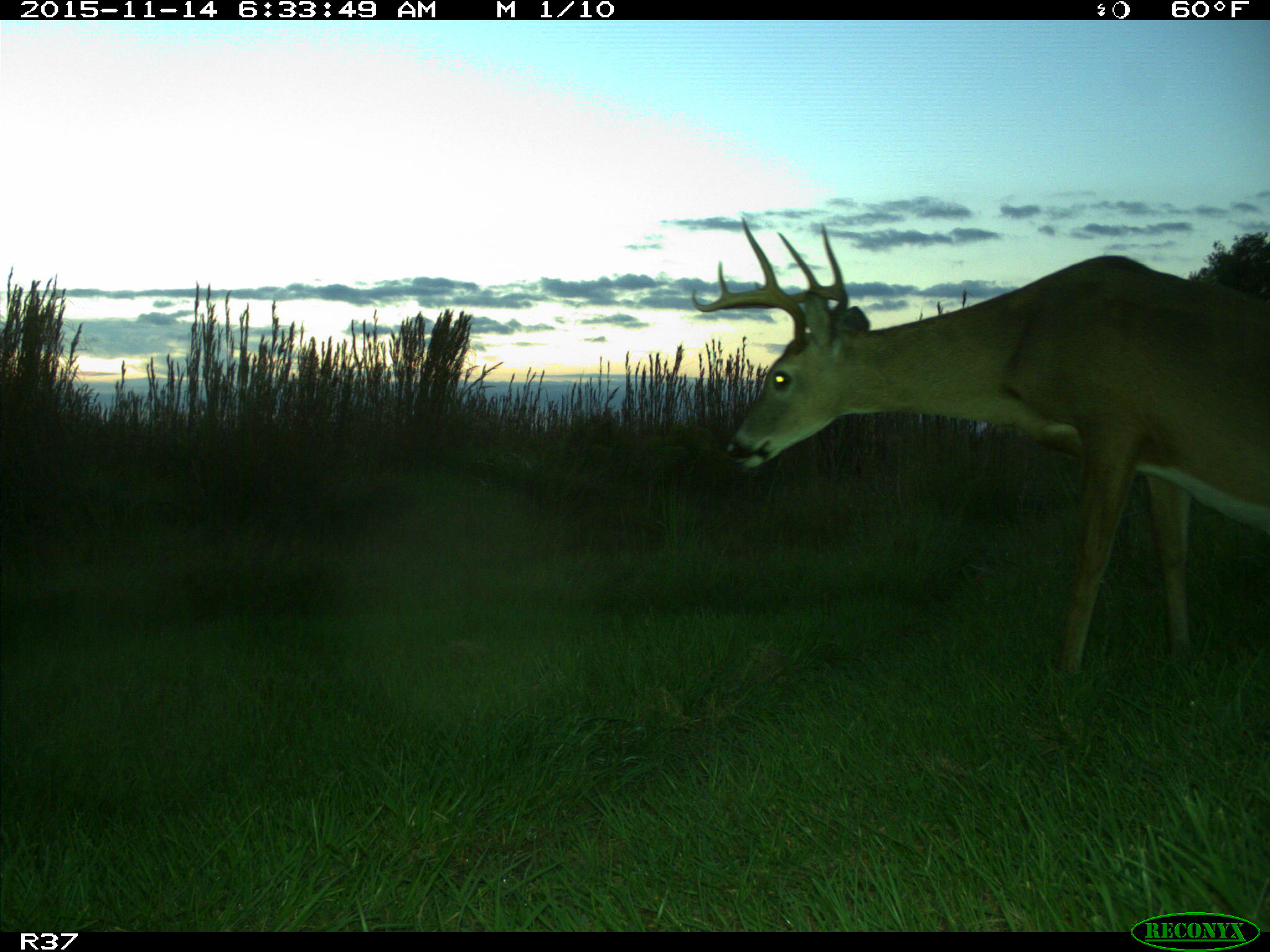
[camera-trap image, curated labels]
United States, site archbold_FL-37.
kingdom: Animalia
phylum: Chordata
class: Mammalia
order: Artiodactyla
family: Cervidae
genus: Odocoileus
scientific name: Odocoileus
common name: deer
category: unidentified deer